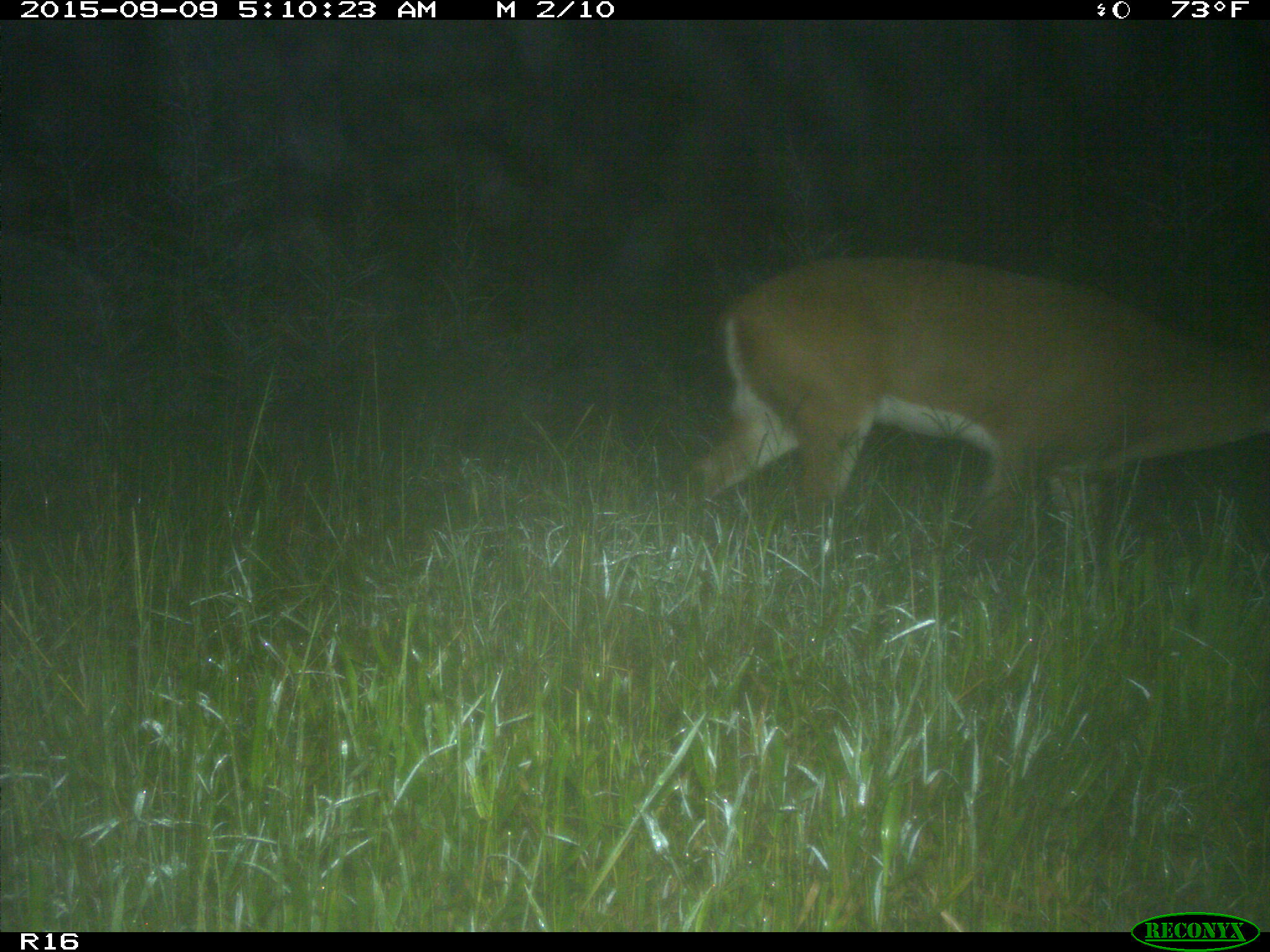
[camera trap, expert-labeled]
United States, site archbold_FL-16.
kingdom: Animalia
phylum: Chordata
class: Mammalia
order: Artiodactyla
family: Cervidae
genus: Odocoileus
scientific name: Odocoileus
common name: deer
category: unidentified deer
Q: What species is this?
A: Unidentified deer (deer) (Odocoileus).